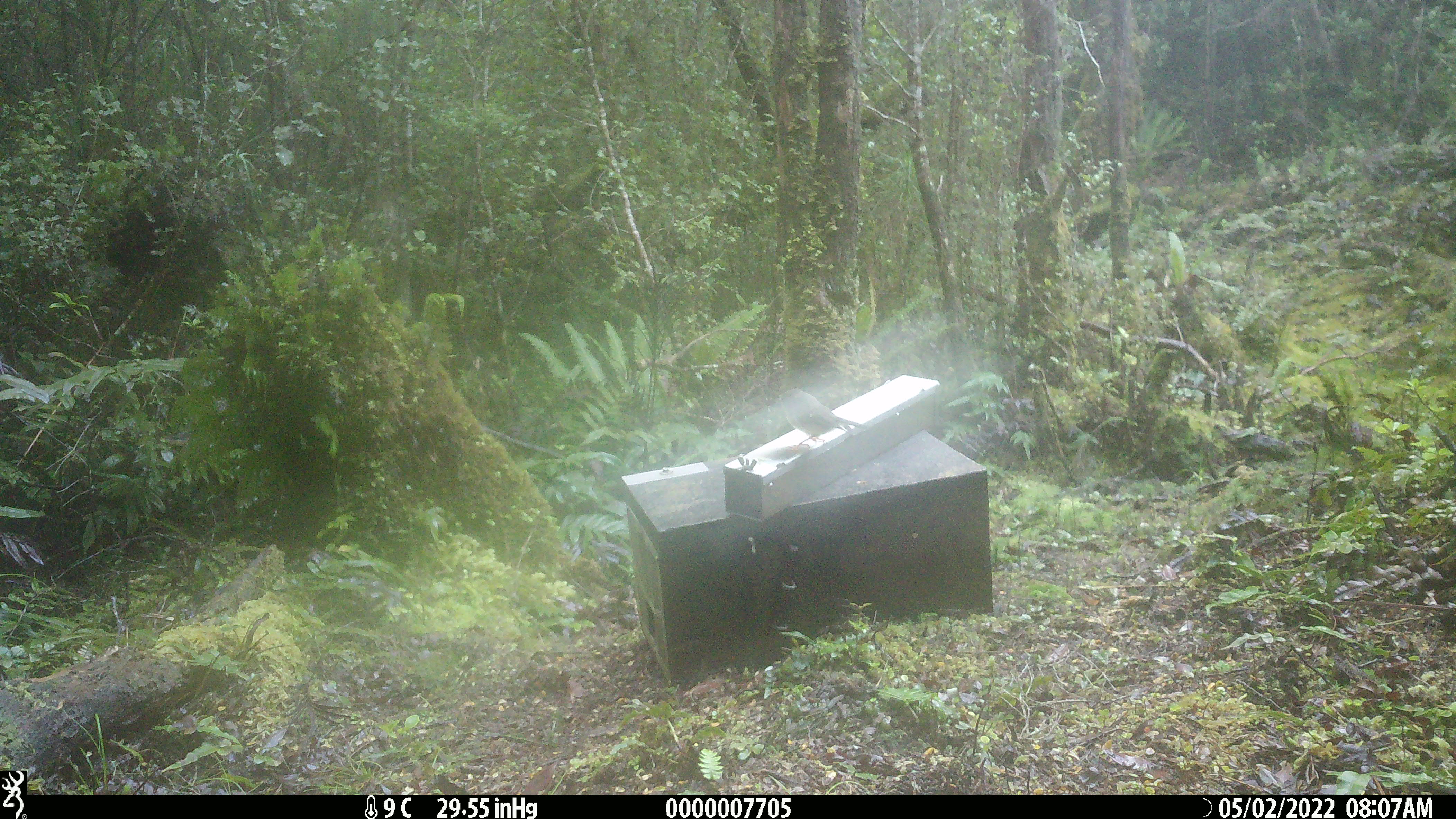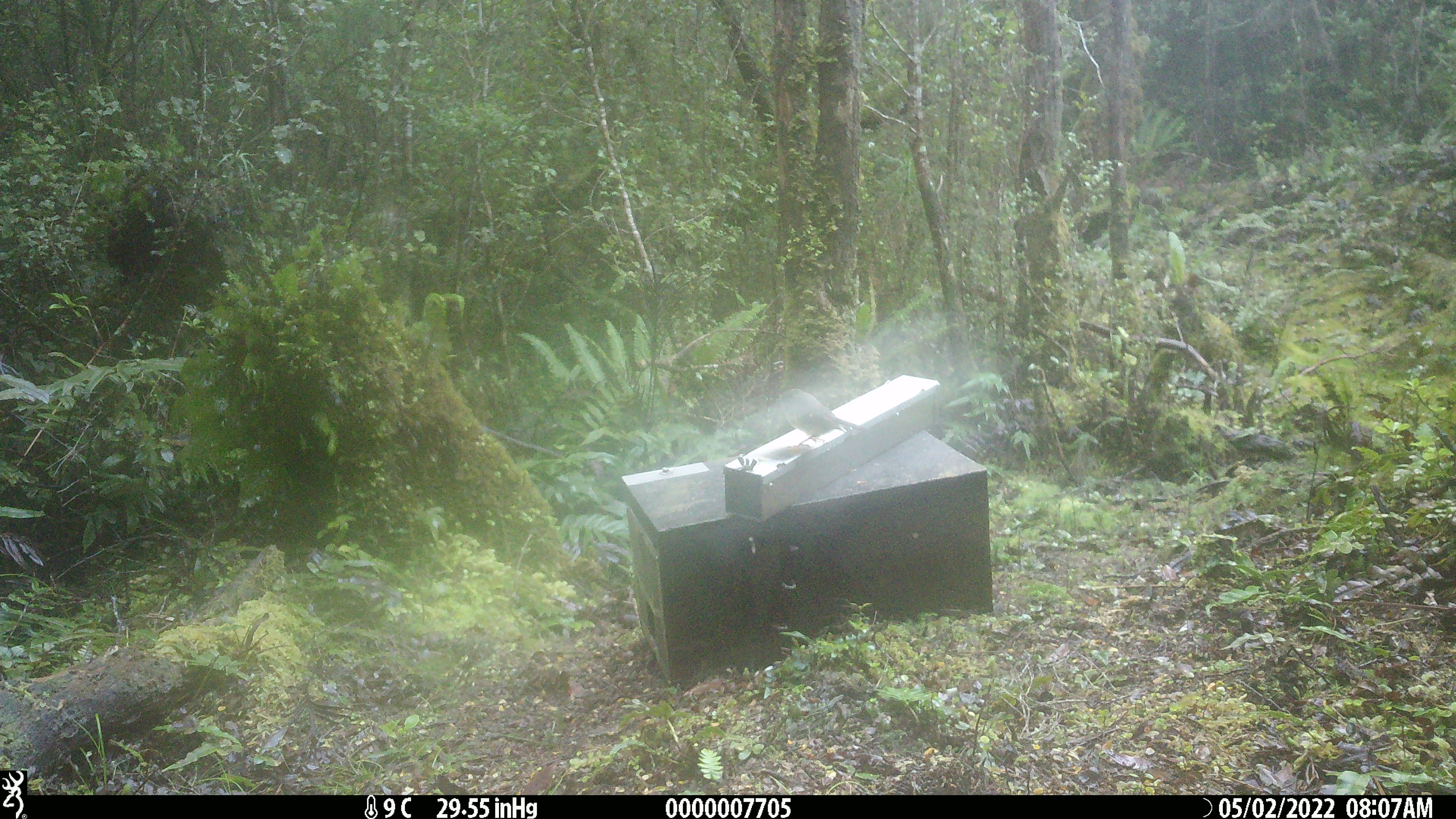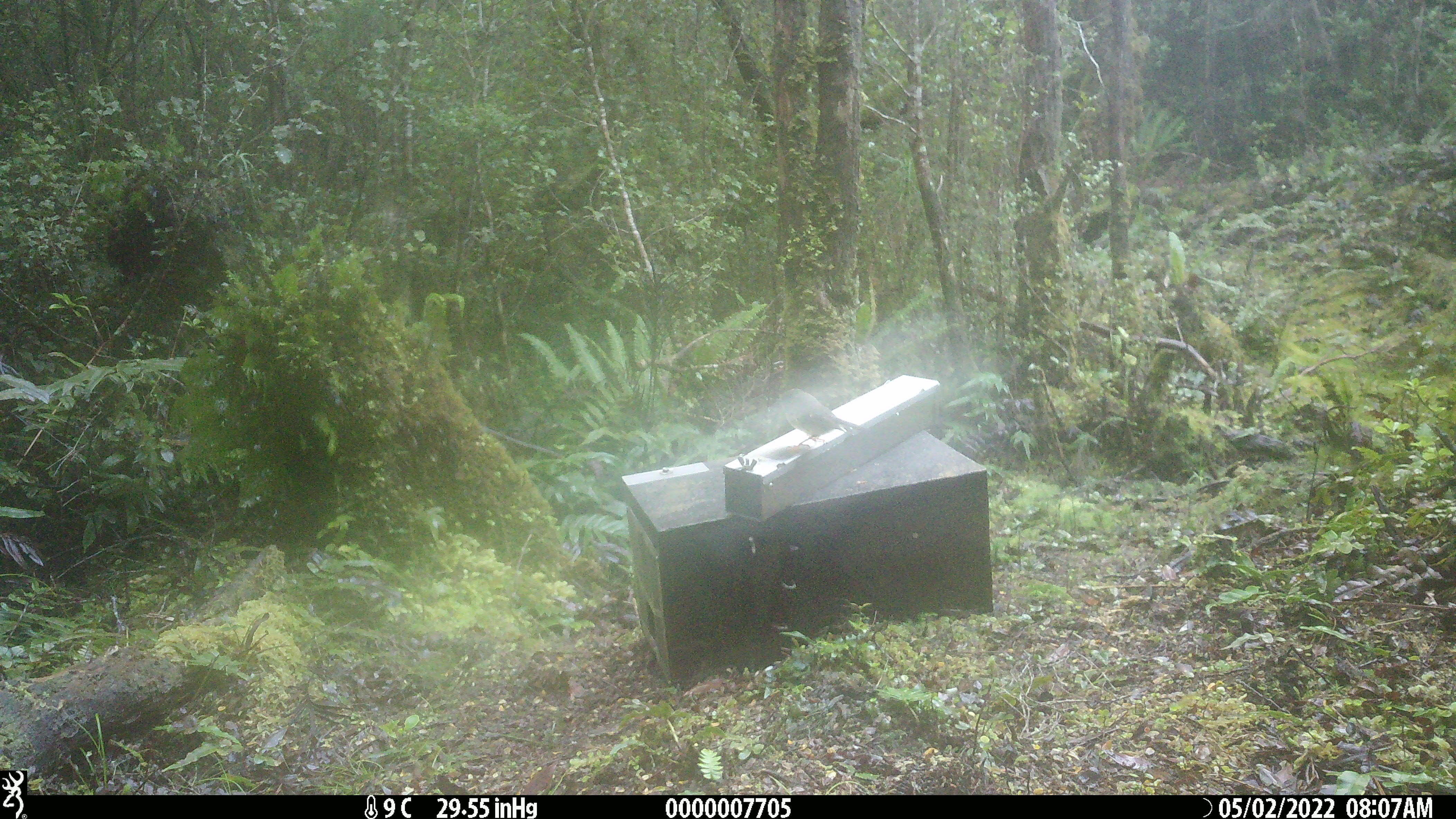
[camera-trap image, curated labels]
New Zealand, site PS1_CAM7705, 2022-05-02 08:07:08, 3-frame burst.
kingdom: Animalia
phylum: Chordata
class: Aves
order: Passeriformes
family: Petroicidae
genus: Petroica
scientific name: Petroica macrocephala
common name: tomtit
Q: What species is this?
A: Tomtit (Petroica macrocephala).